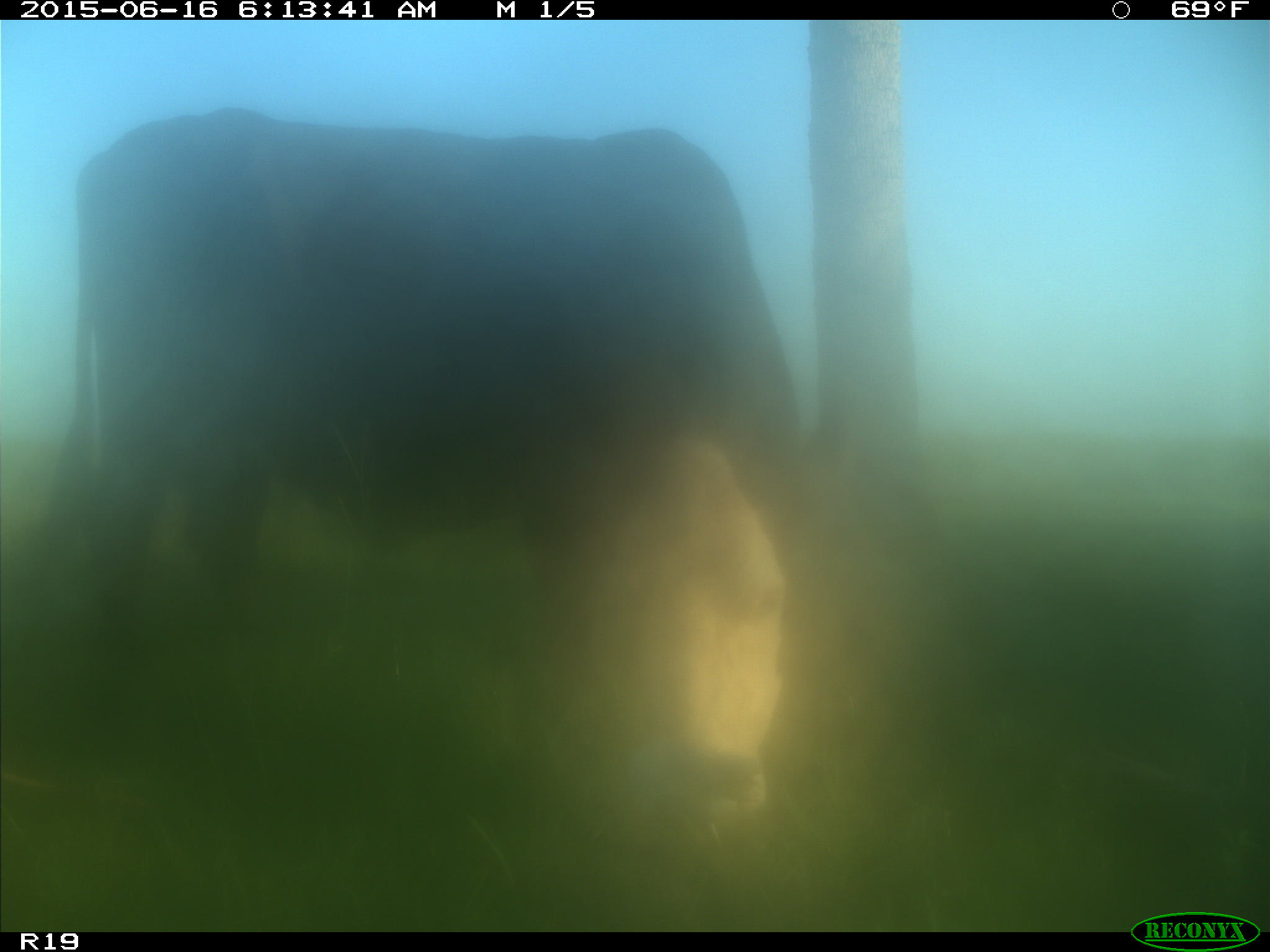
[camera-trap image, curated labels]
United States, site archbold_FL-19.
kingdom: Animalia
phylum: Chordata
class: Mammalia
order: Artiodactyla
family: Bovidae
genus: Bos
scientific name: Bos taurus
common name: domestic cow